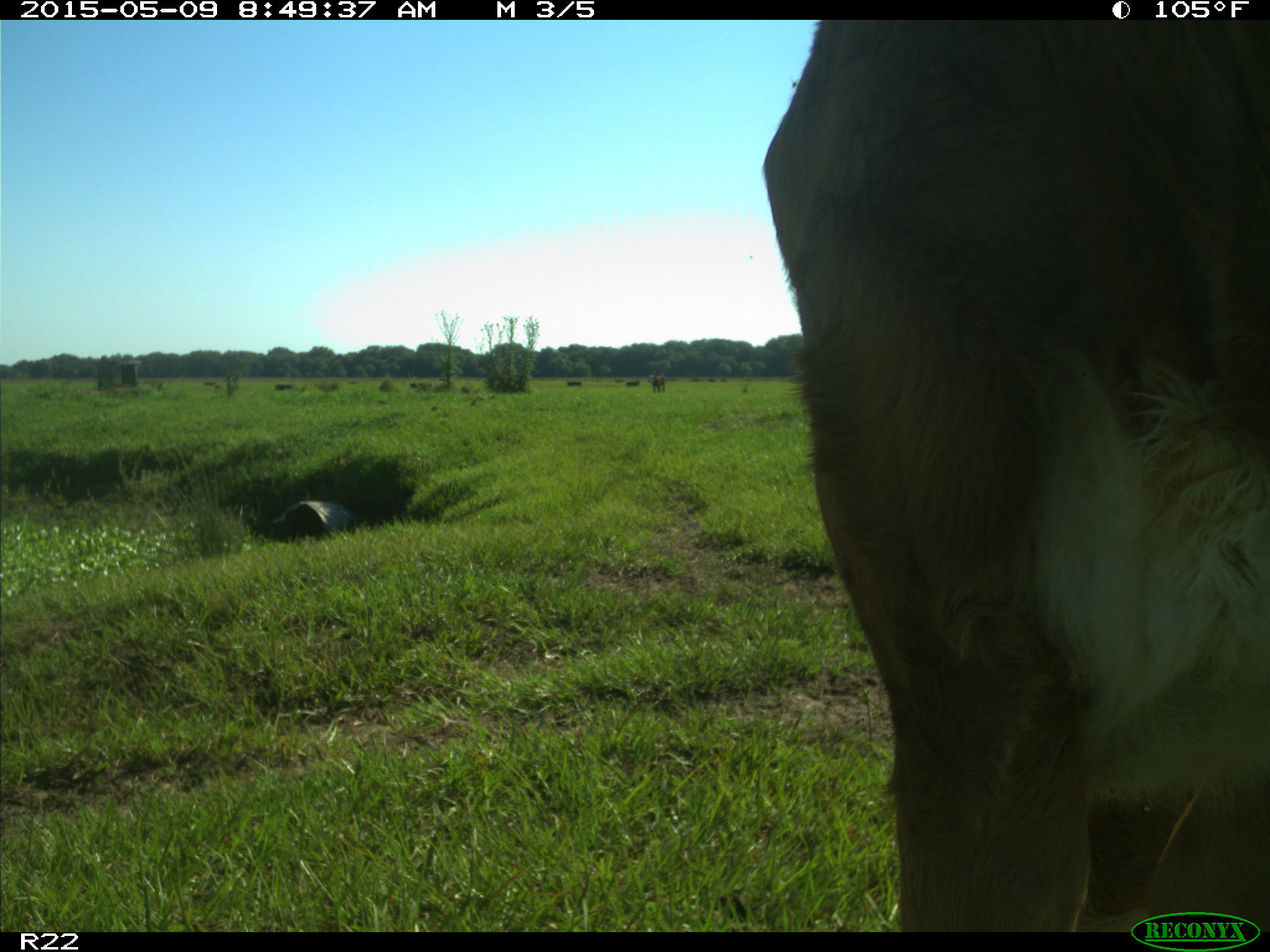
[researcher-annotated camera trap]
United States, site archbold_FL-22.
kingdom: Animalia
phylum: Chordata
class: Mammalia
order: Artiodactyla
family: Bovidae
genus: Bos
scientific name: Bos taurus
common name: domestic cow